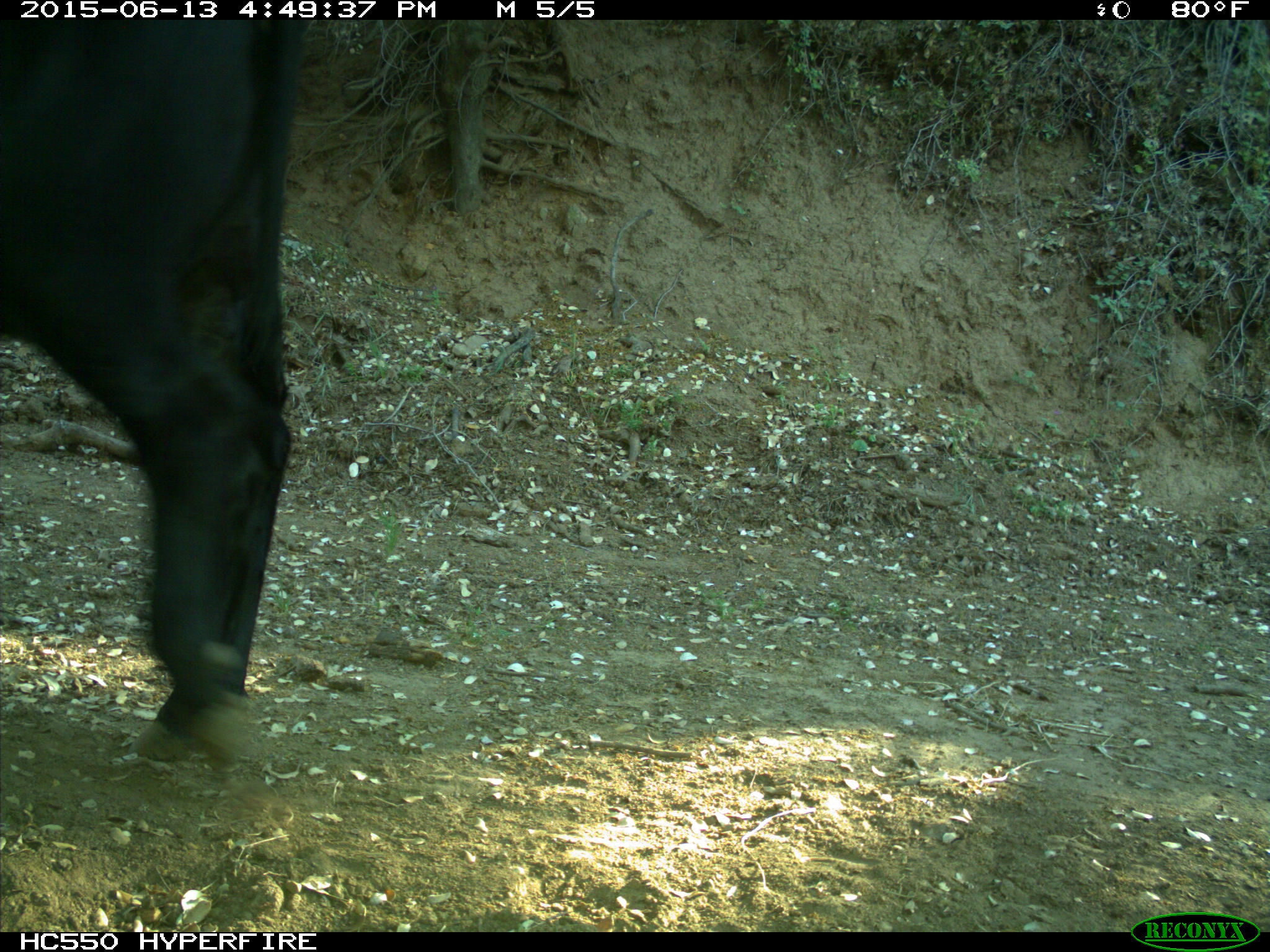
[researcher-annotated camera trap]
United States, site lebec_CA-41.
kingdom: Animalia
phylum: Chordata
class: Mammalia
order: Artiodactyla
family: Bovidae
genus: Bos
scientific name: Bos taurus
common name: domestic cow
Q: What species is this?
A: Bos taurus (domestic cow).